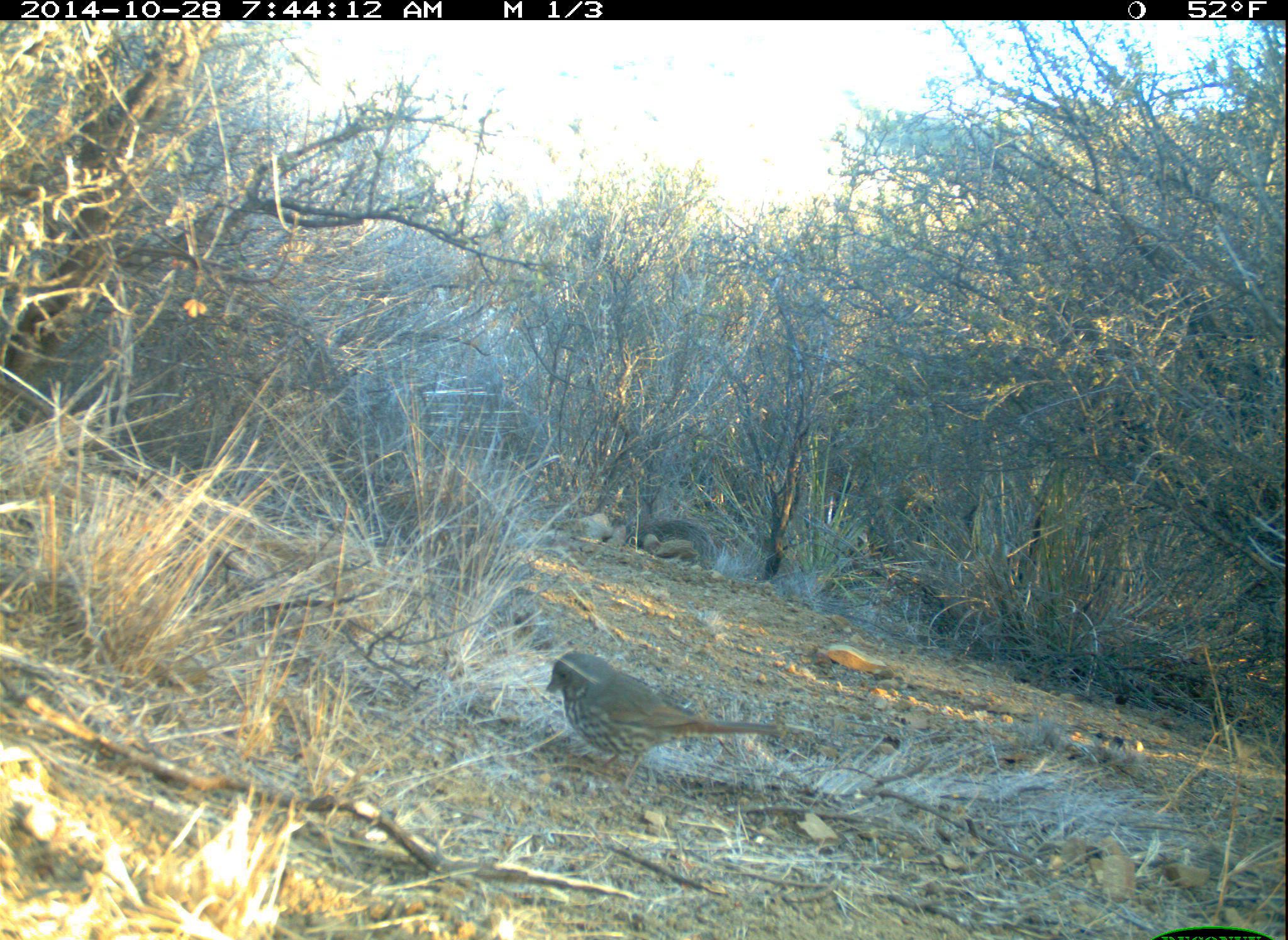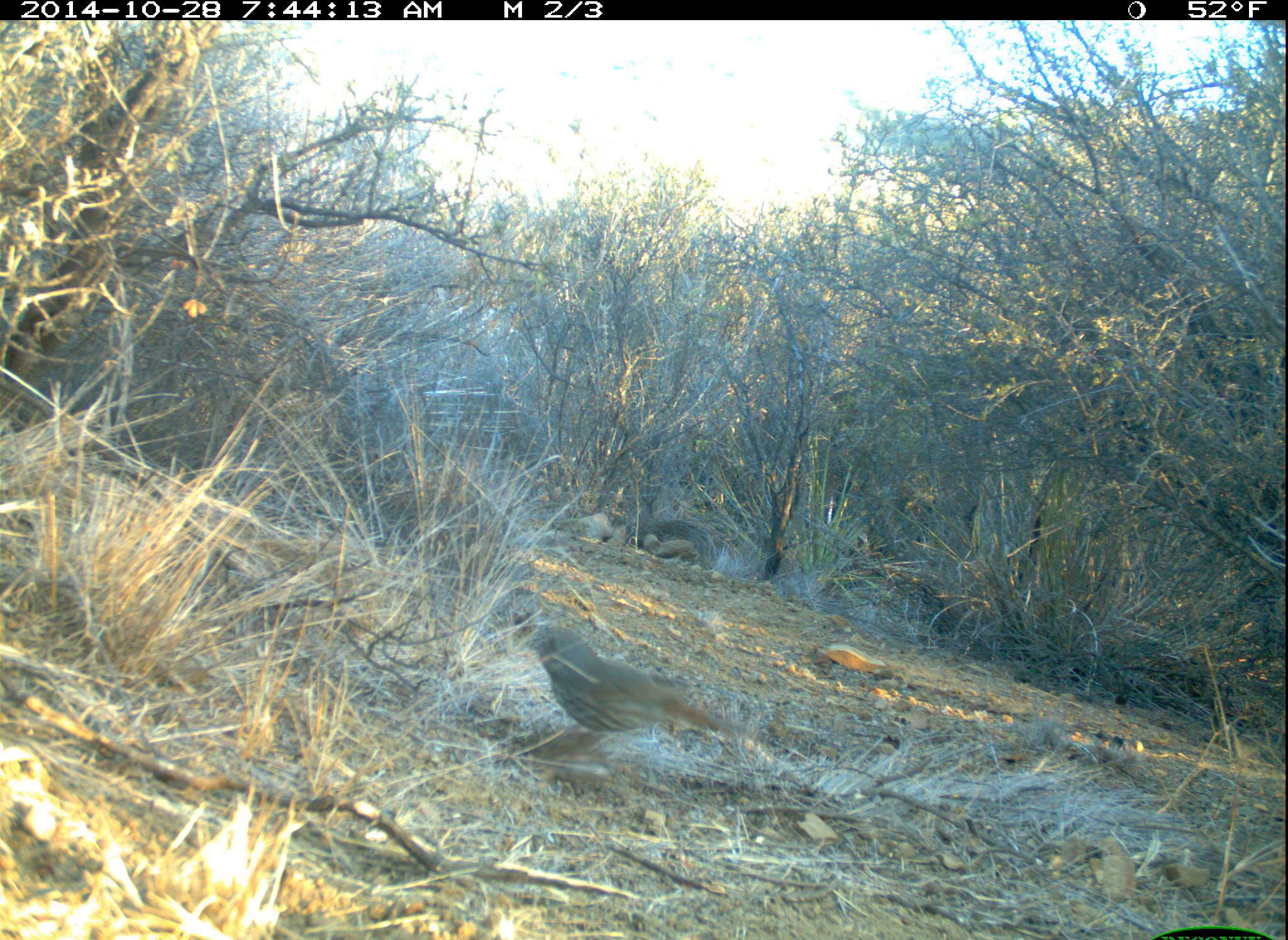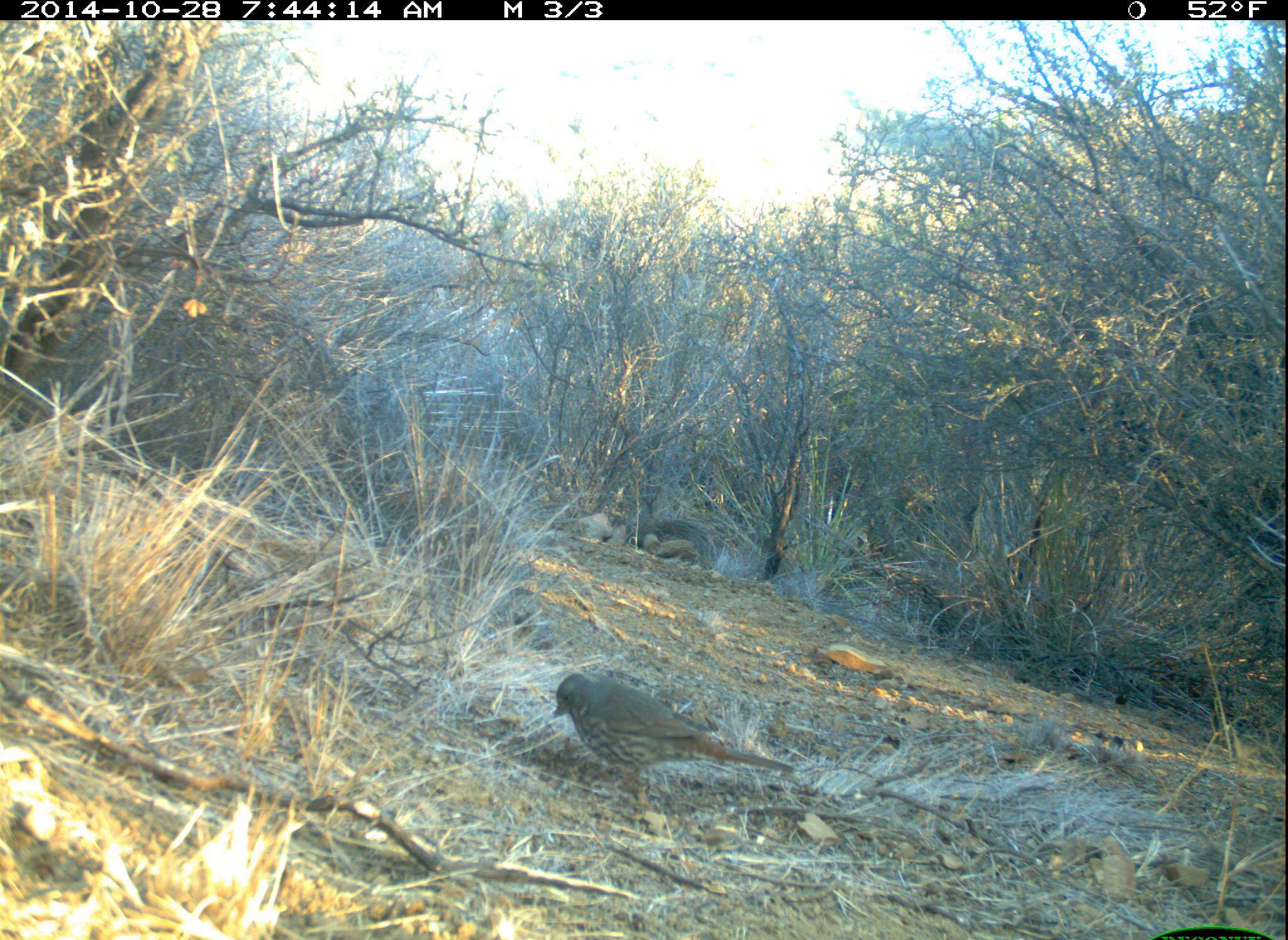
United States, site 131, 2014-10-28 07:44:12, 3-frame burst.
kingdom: Animalia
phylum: Chordata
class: Aves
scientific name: Aves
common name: bird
Bird (Aves).